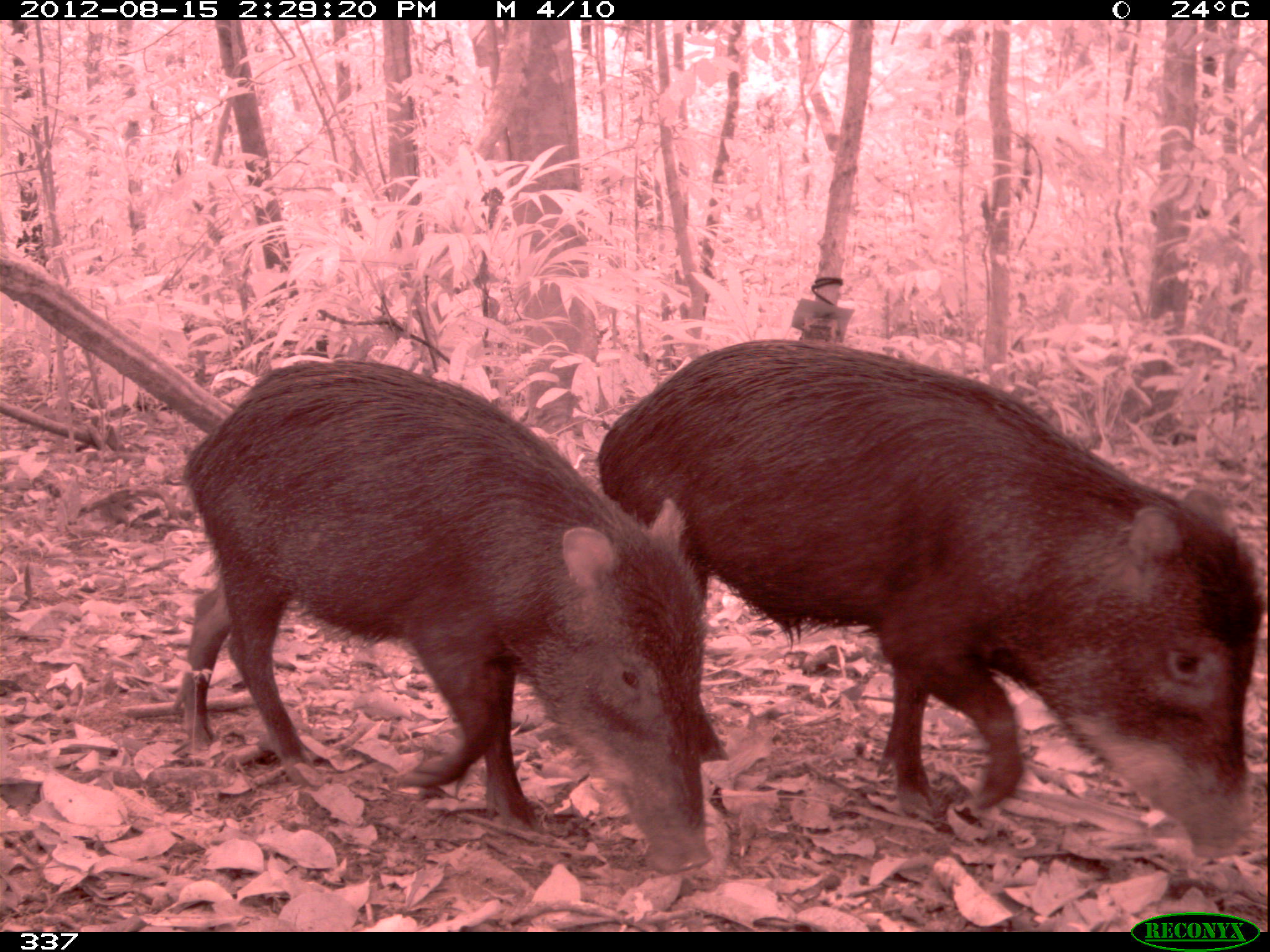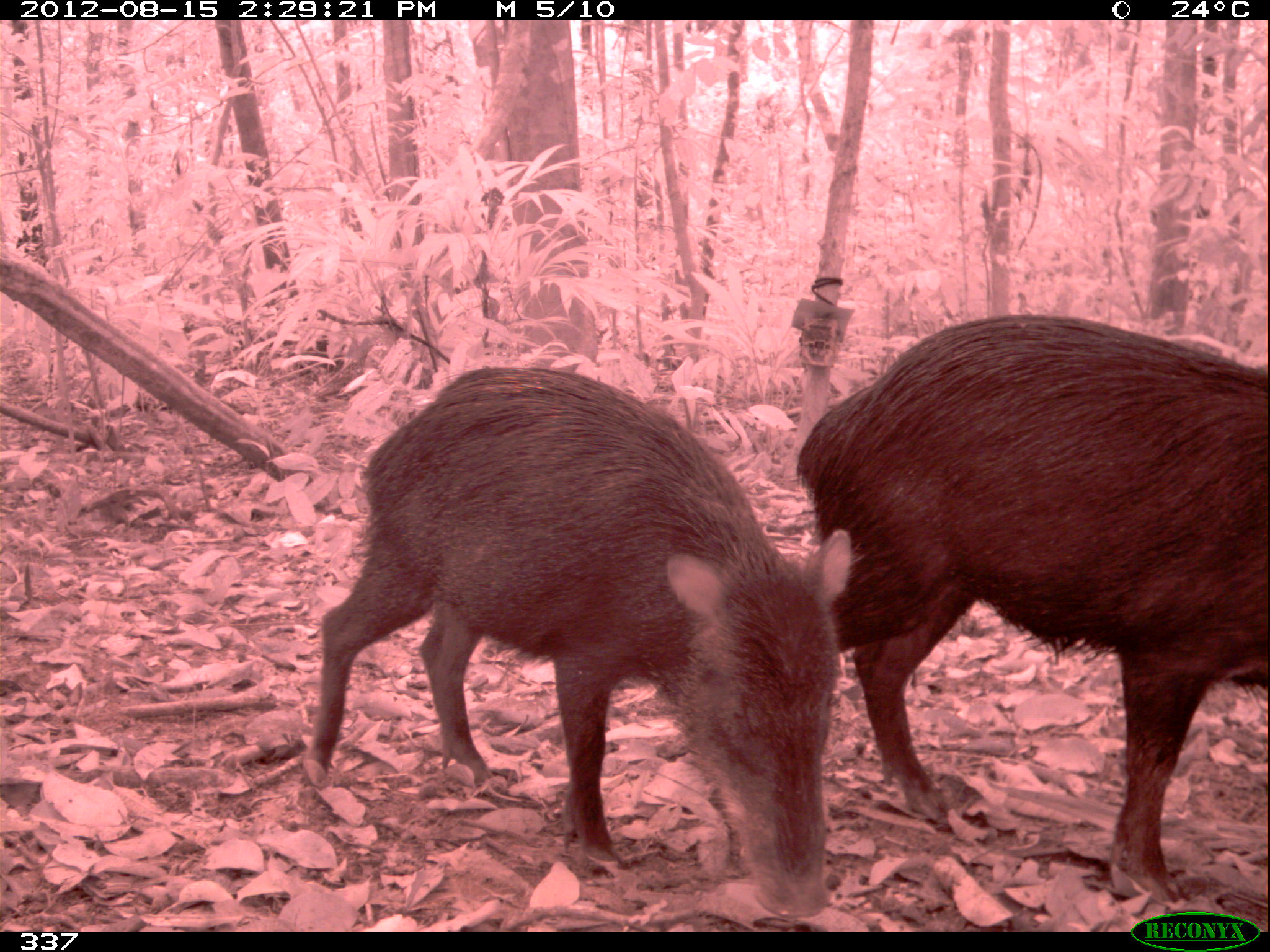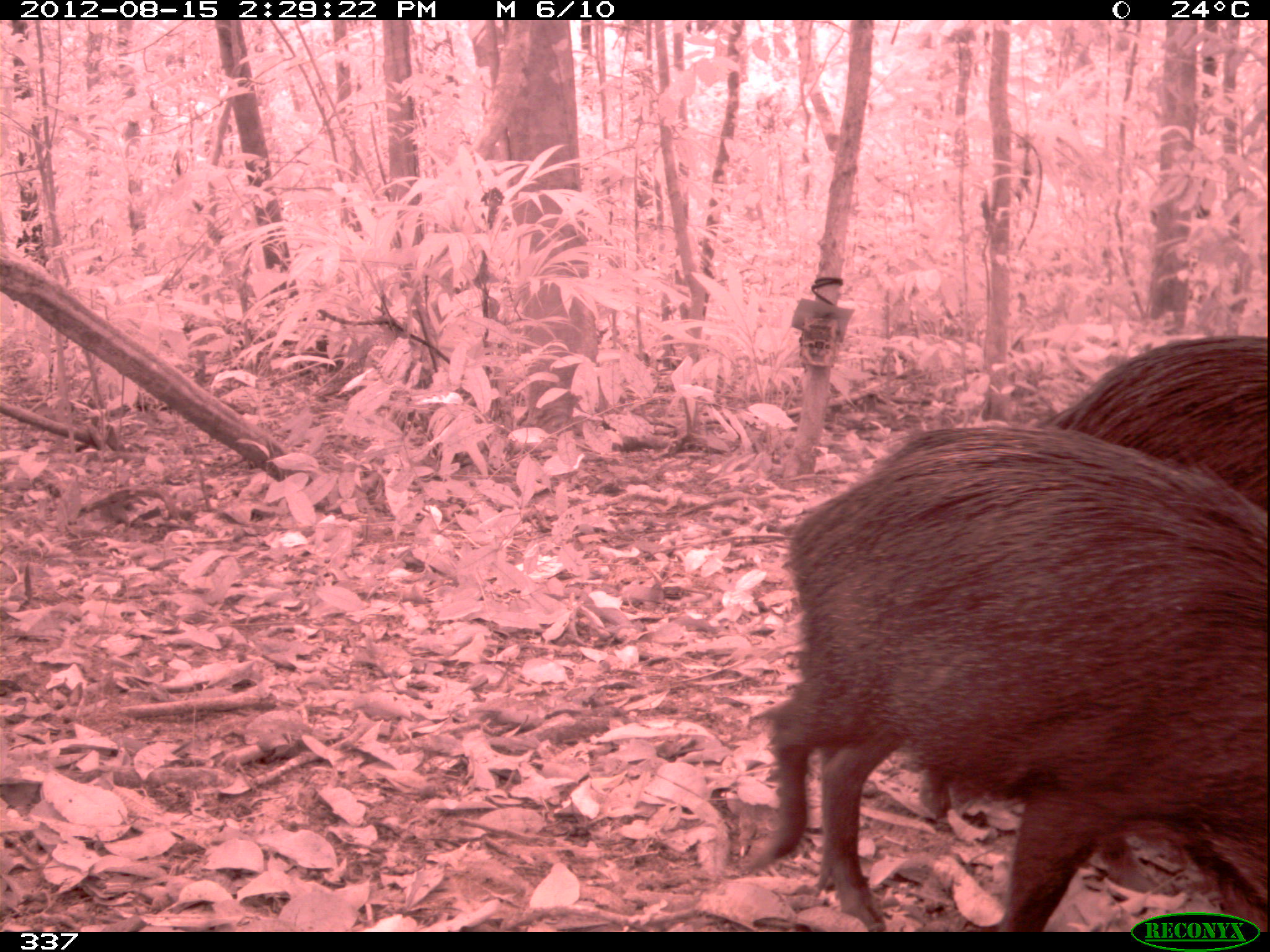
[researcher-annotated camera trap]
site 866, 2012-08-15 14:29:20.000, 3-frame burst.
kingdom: Animalia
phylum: Chordata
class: Mammalia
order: Artiodactyla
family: Tayassuidae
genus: Tayassu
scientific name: Tayassu pecari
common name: white-lipped peccary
Tayassu pecari (white-lipped peccary).